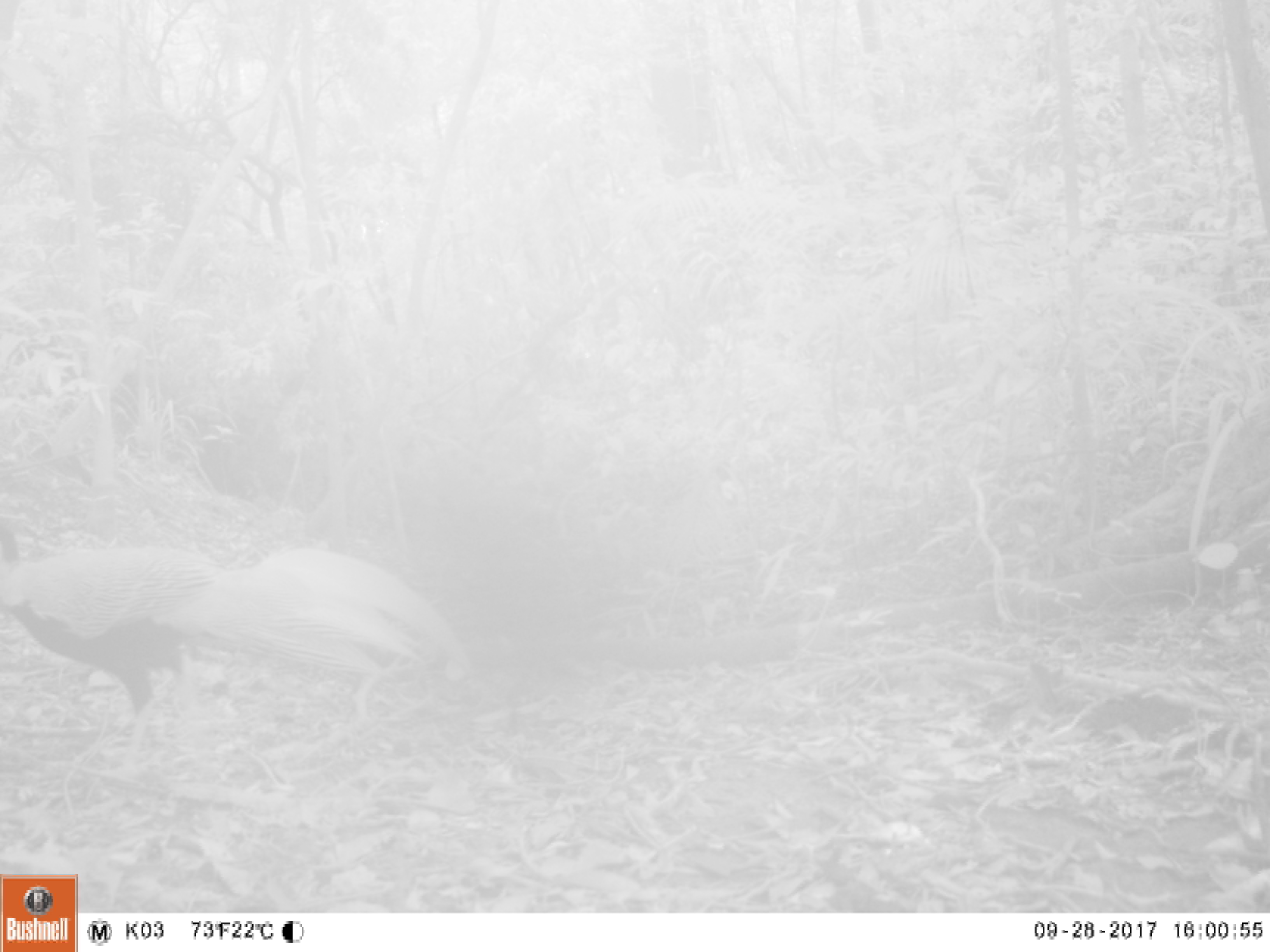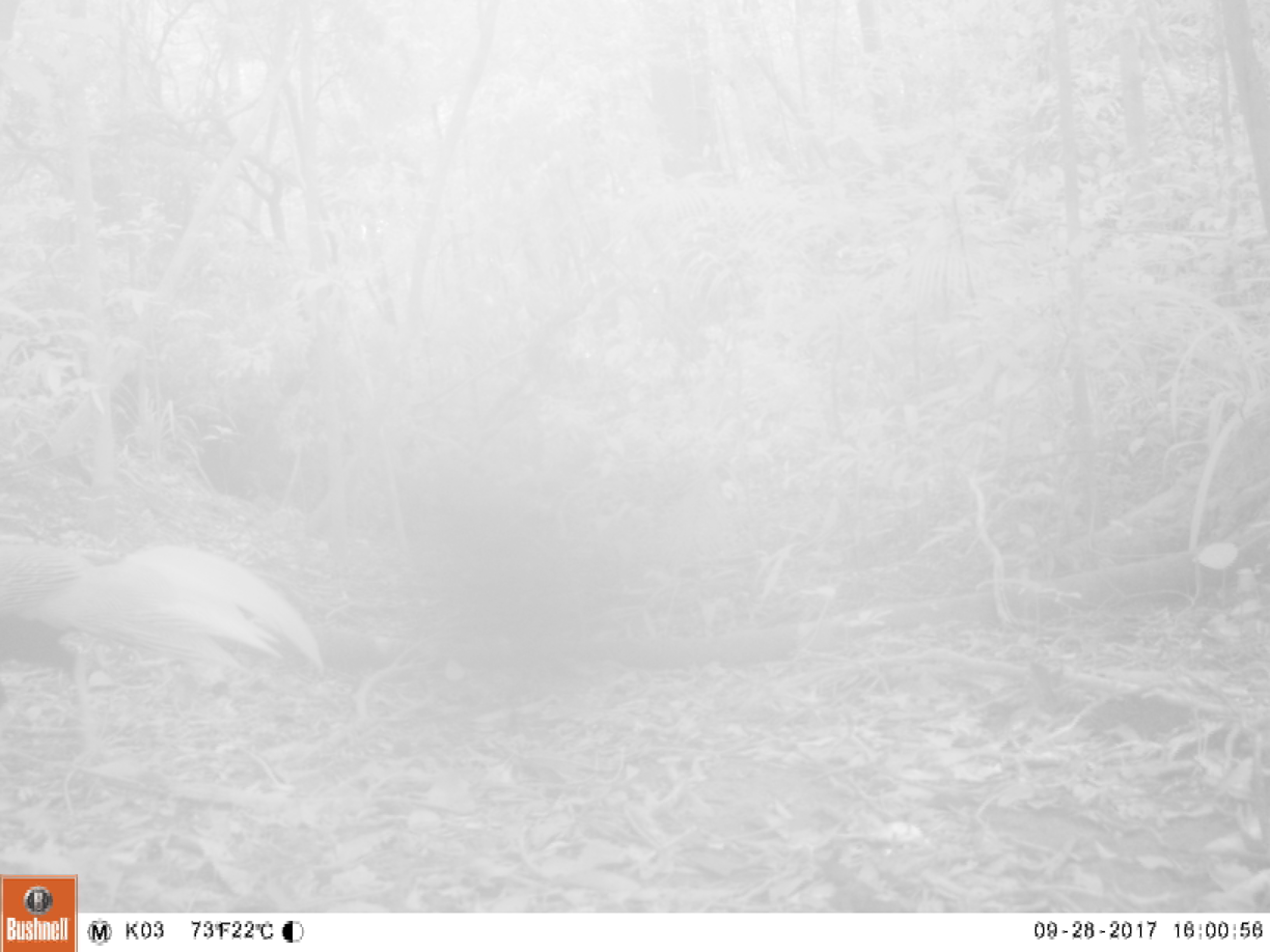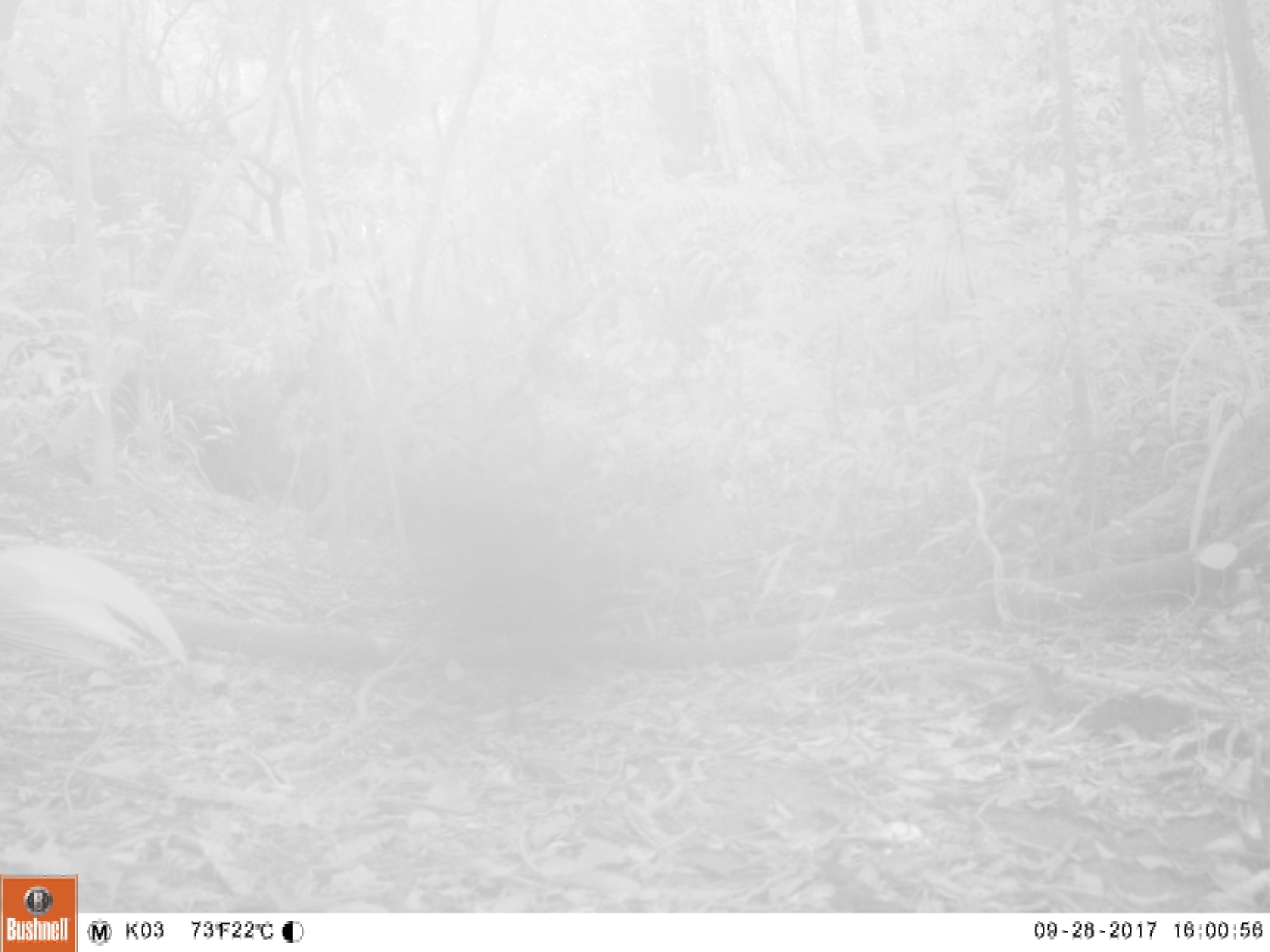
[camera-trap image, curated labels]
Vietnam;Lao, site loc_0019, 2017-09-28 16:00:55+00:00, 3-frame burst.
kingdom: Animalia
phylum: Chordata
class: Aves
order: Galliformes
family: Phasianidae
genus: Lophura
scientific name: Lophura nycthemera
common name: silver pheasant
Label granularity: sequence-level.